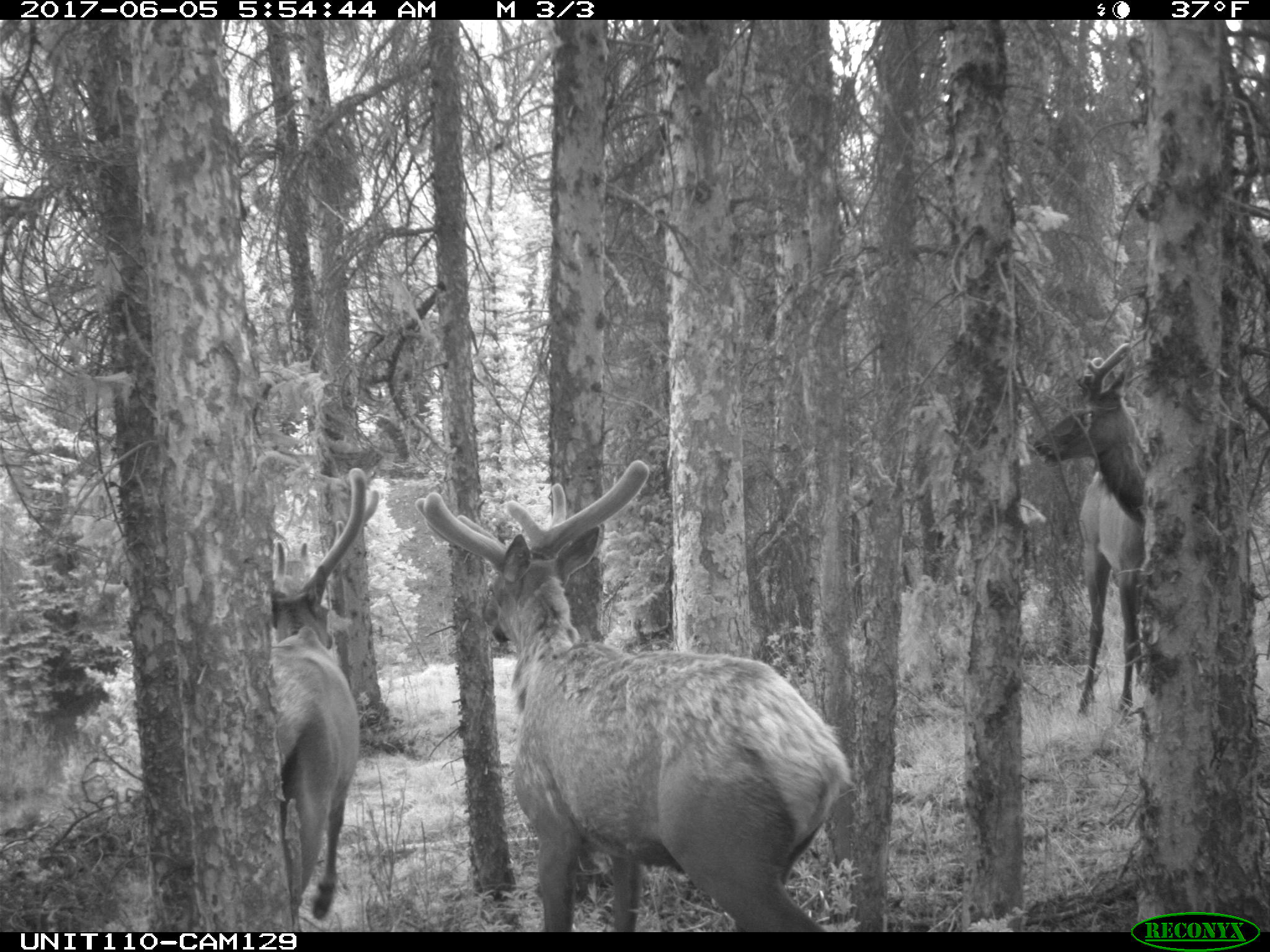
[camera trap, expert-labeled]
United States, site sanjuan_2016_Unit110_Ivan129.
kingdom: Animalia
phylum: Chordata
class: Mammalia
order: Artiodactyla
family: Cervidae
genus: Cervus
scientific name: Cervus elaphus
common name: red deer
Cervus elaphus (red deer).